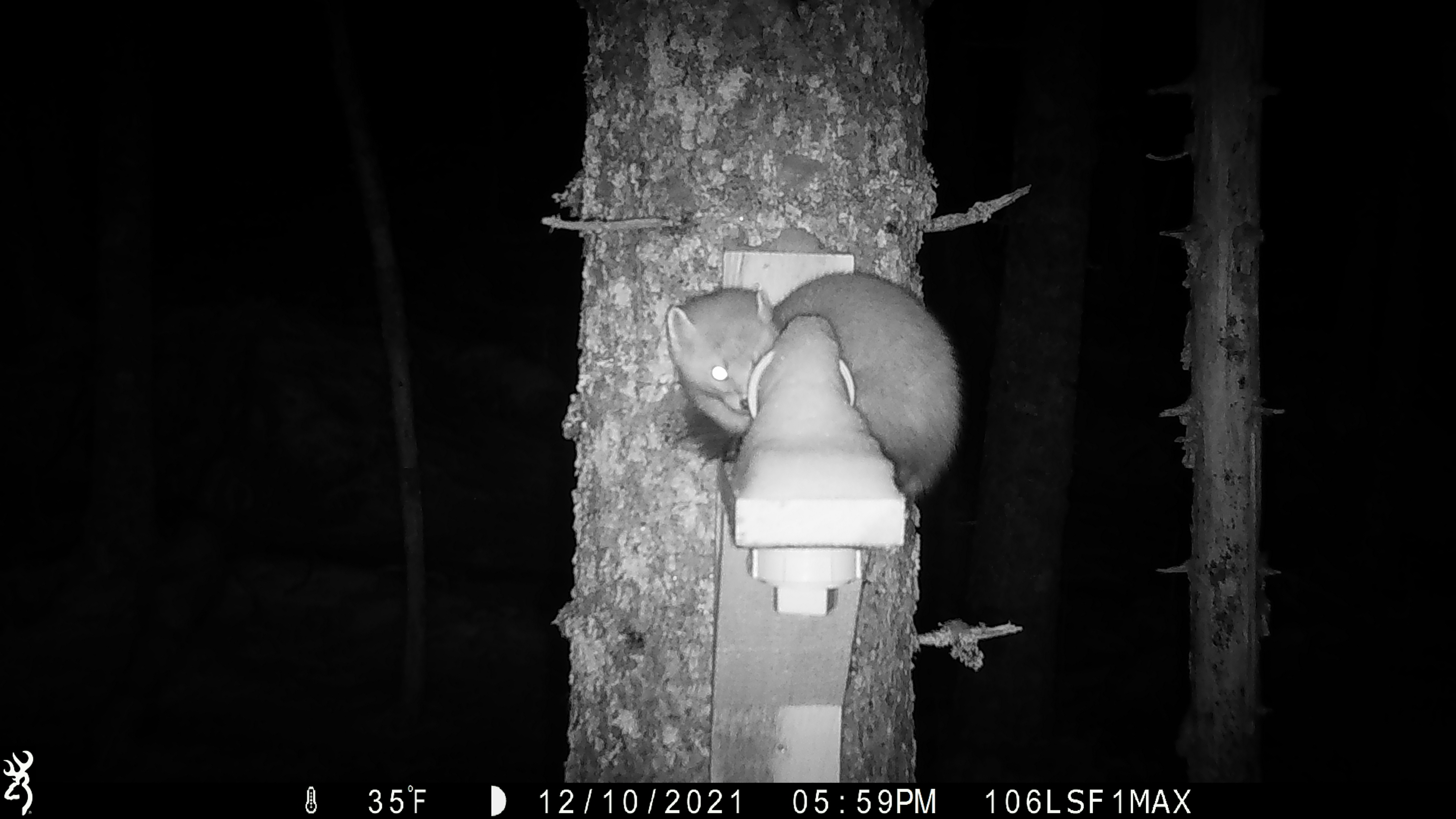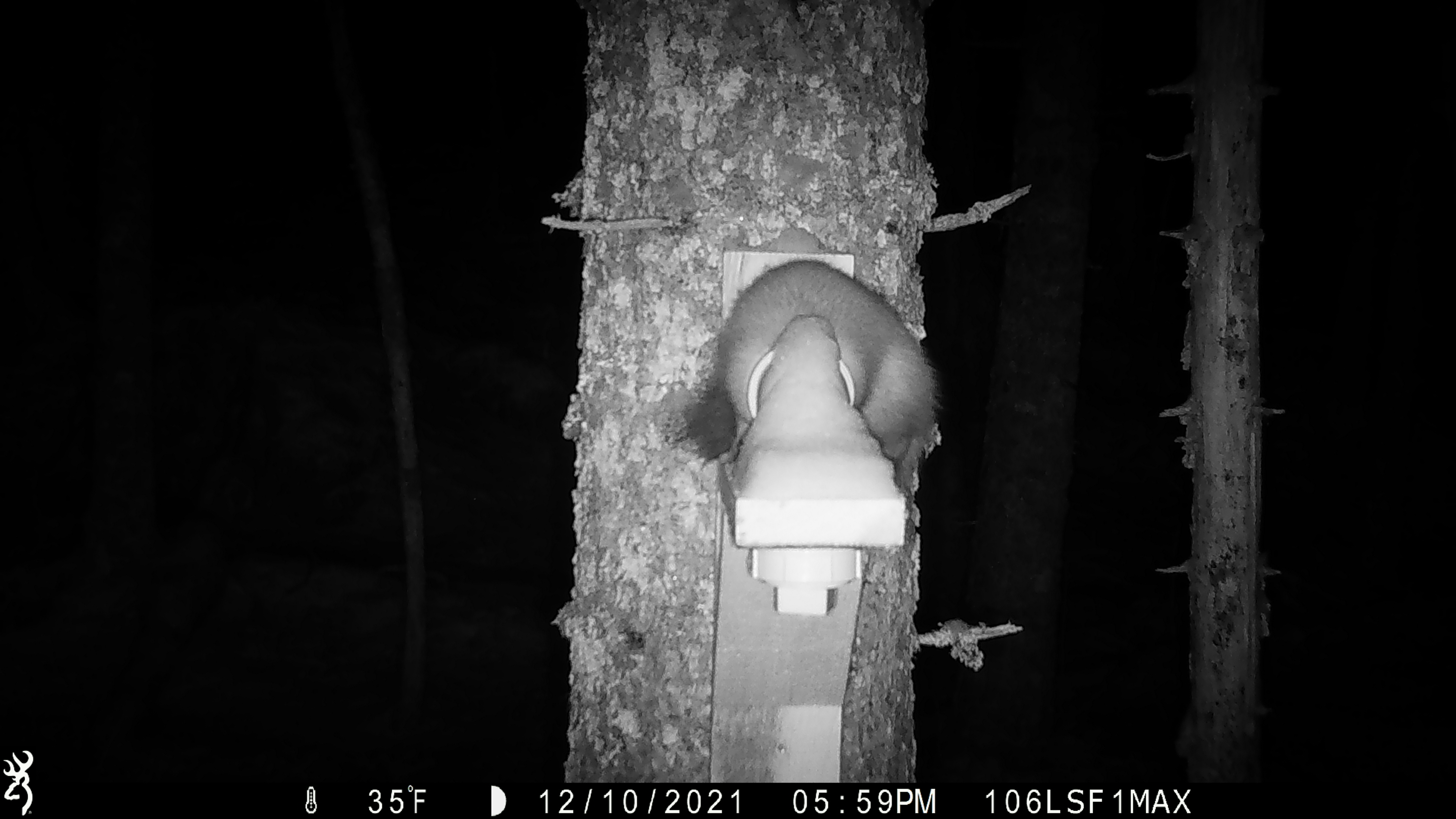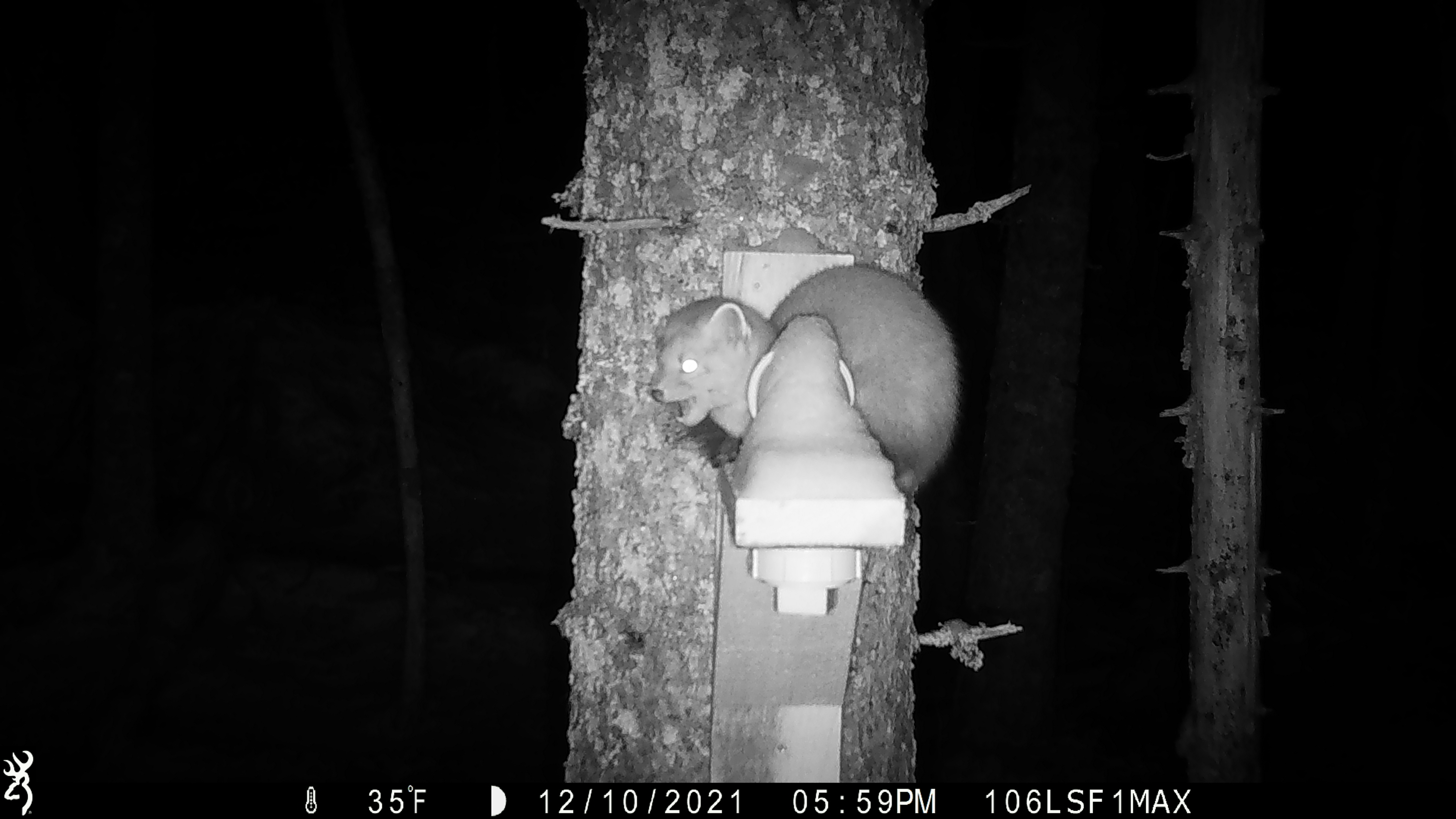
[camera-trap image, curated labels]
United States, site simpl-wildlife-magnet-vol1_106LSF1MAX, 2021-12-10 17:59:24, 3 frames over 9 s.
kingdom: Animalia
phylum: Chordata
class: Mammalia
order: Carnivora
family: Mustelidae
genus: Martes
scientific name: Martes americana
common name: american marten